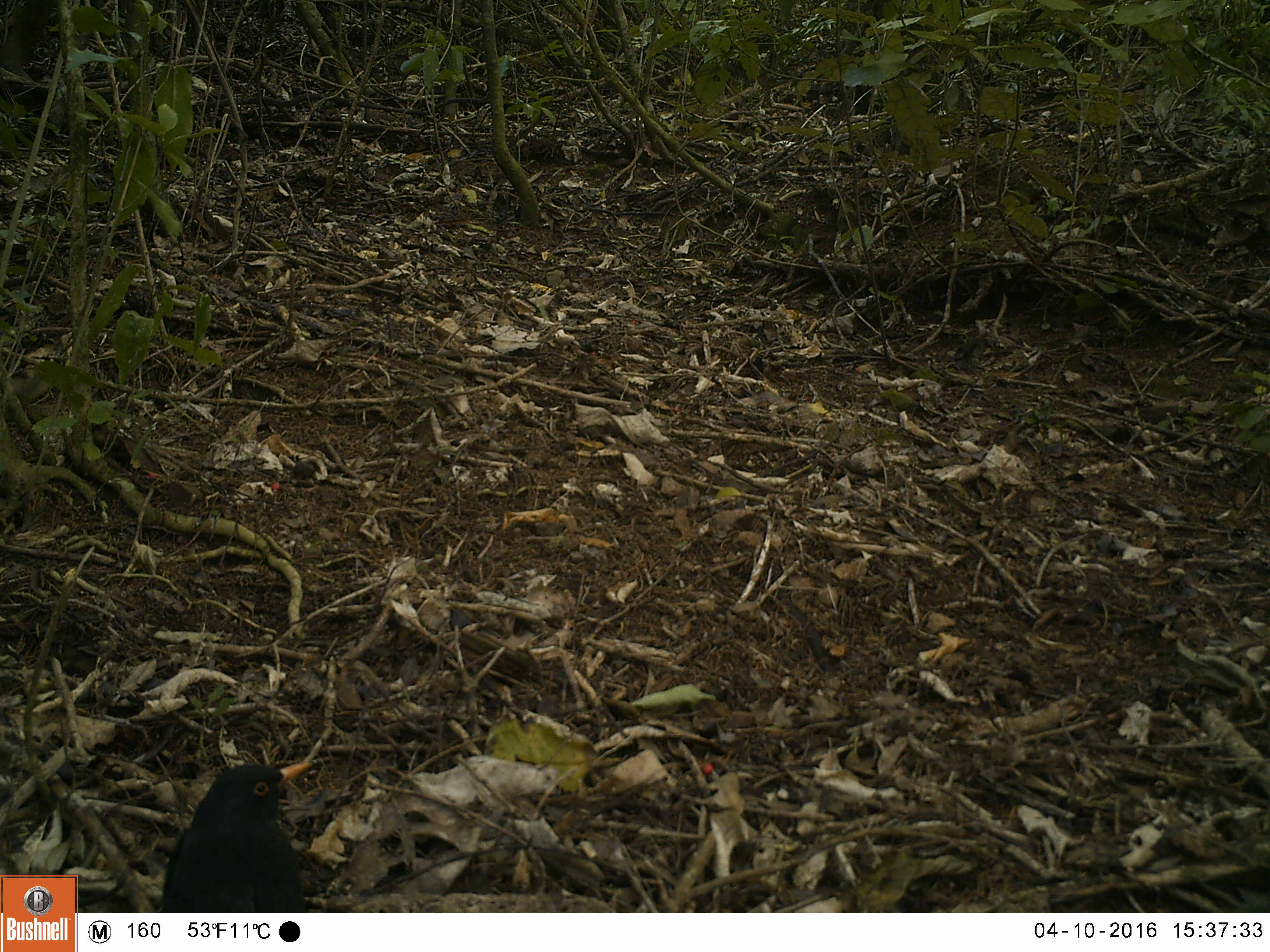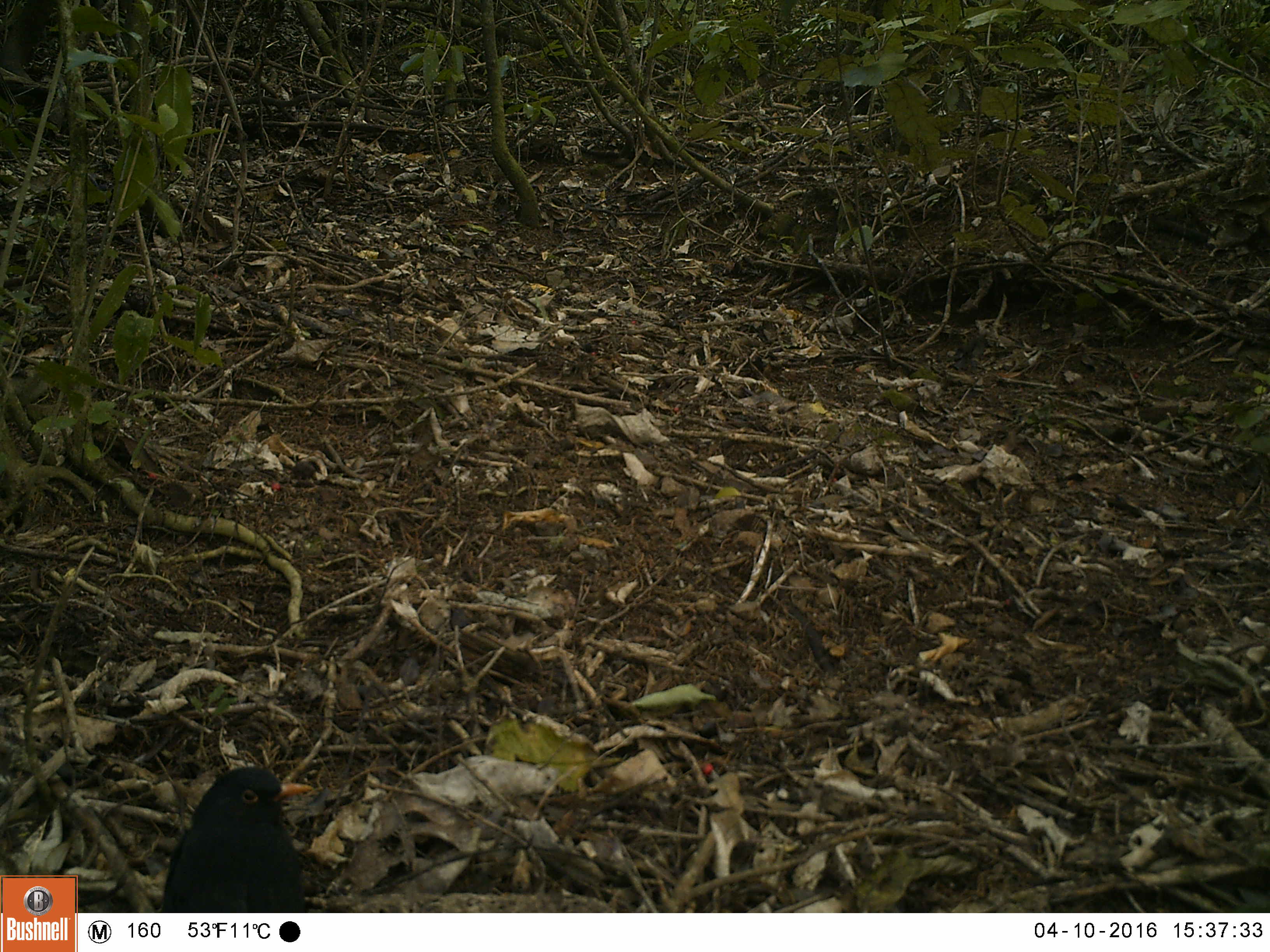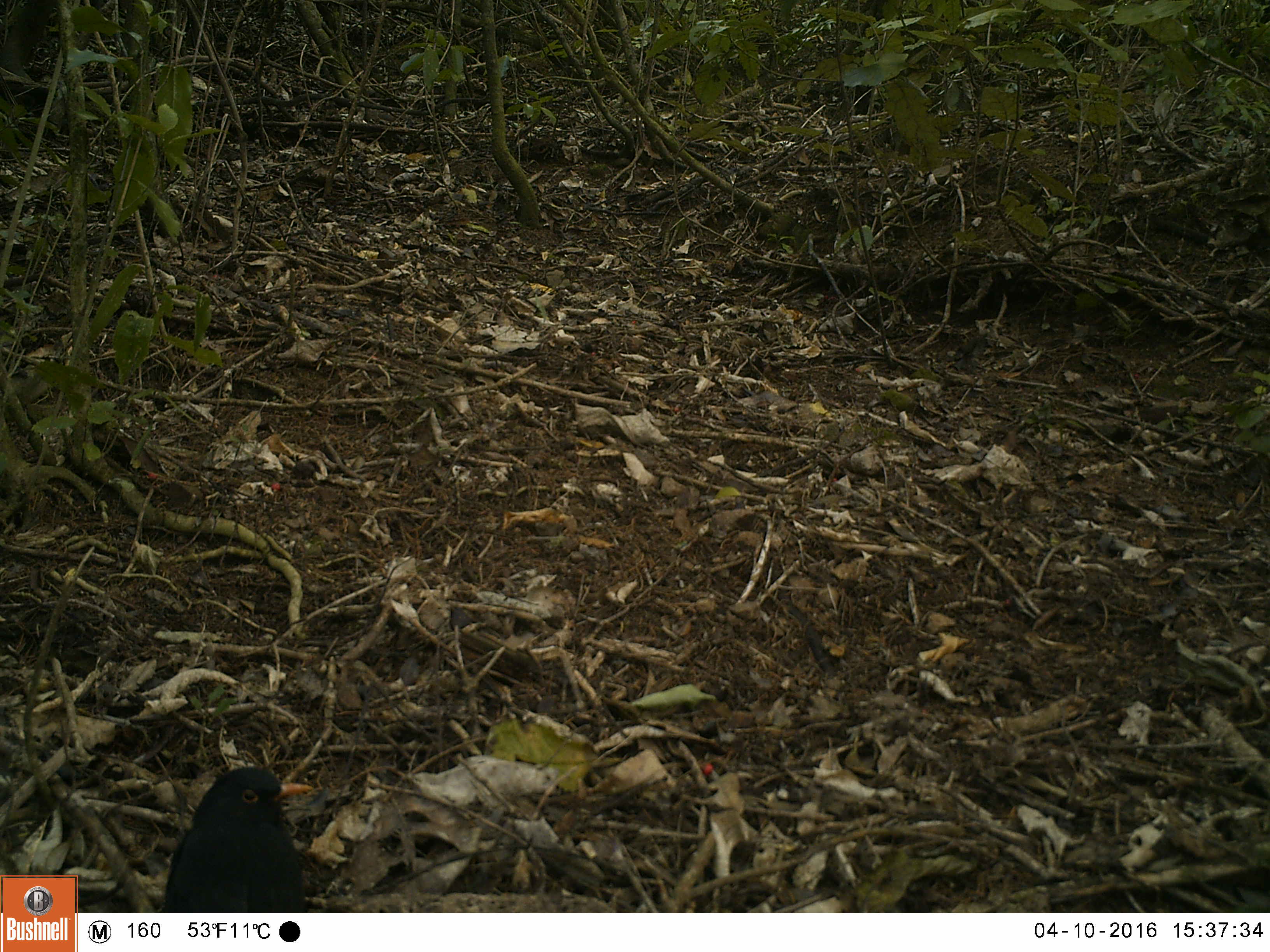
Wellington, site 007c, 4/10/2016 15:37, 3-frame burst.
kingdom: Animalia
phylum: Chordata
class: Aves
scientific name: Aves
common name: bird